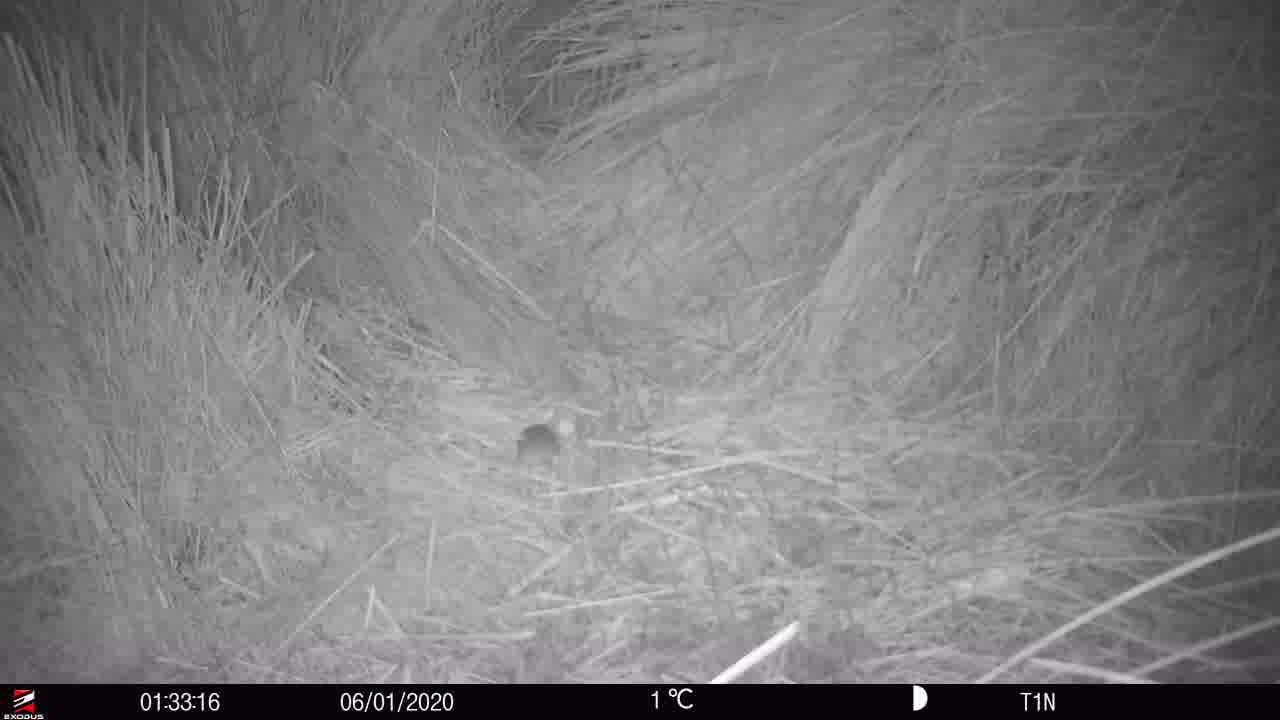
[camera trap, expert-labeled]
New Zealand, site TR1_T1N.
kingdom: Animalia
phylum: Chordata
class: Mammalia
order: Rodentia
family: Muridae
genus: Mus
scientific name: Mus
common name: mouse